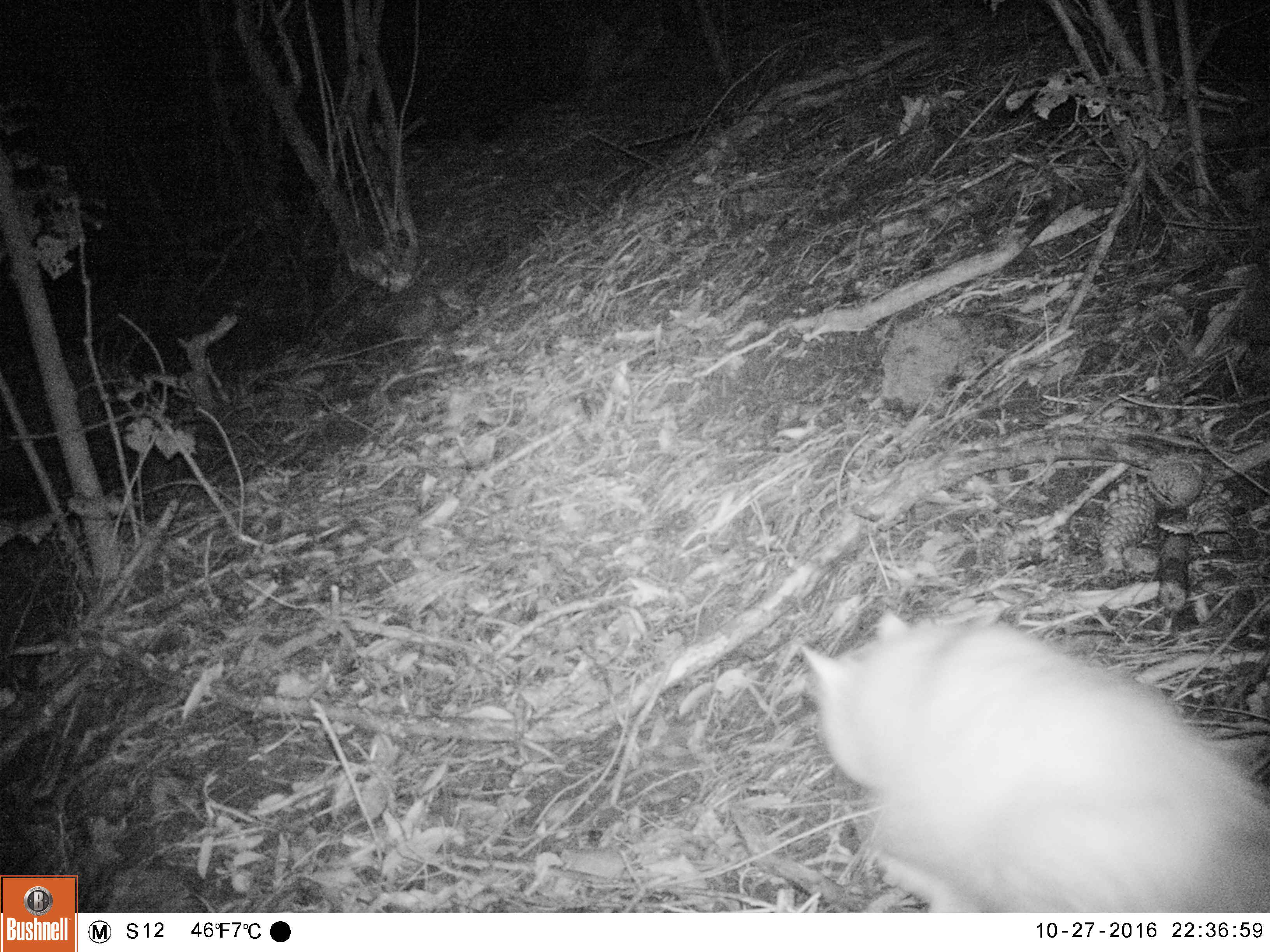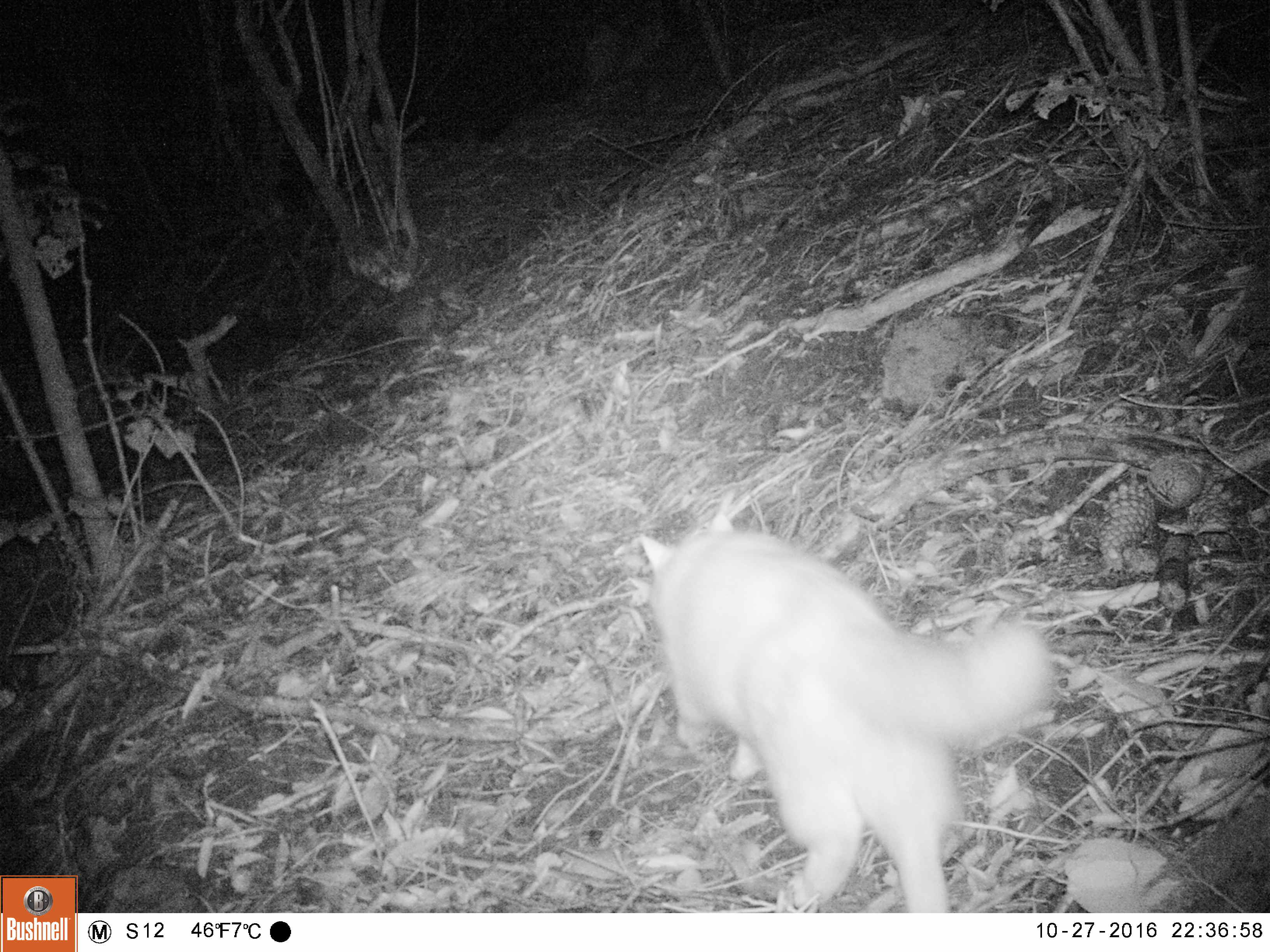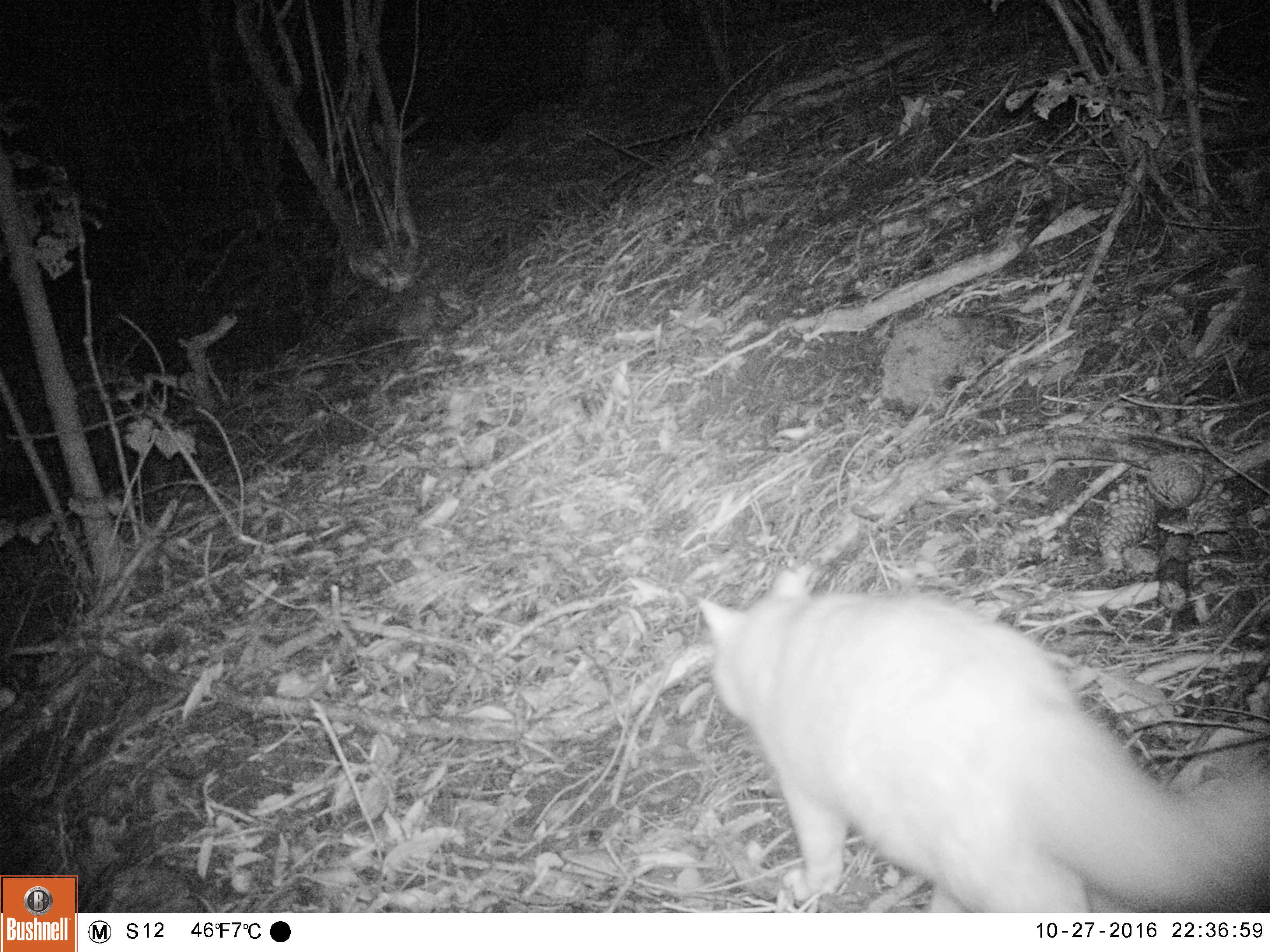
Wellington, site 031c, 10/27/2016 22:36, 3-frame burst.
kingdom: Animalia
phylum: Chordata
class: Mammalia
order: Carnivora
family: Felidae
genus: Felis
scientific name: Felis catus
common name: cat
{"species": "cat (Felis catus)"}